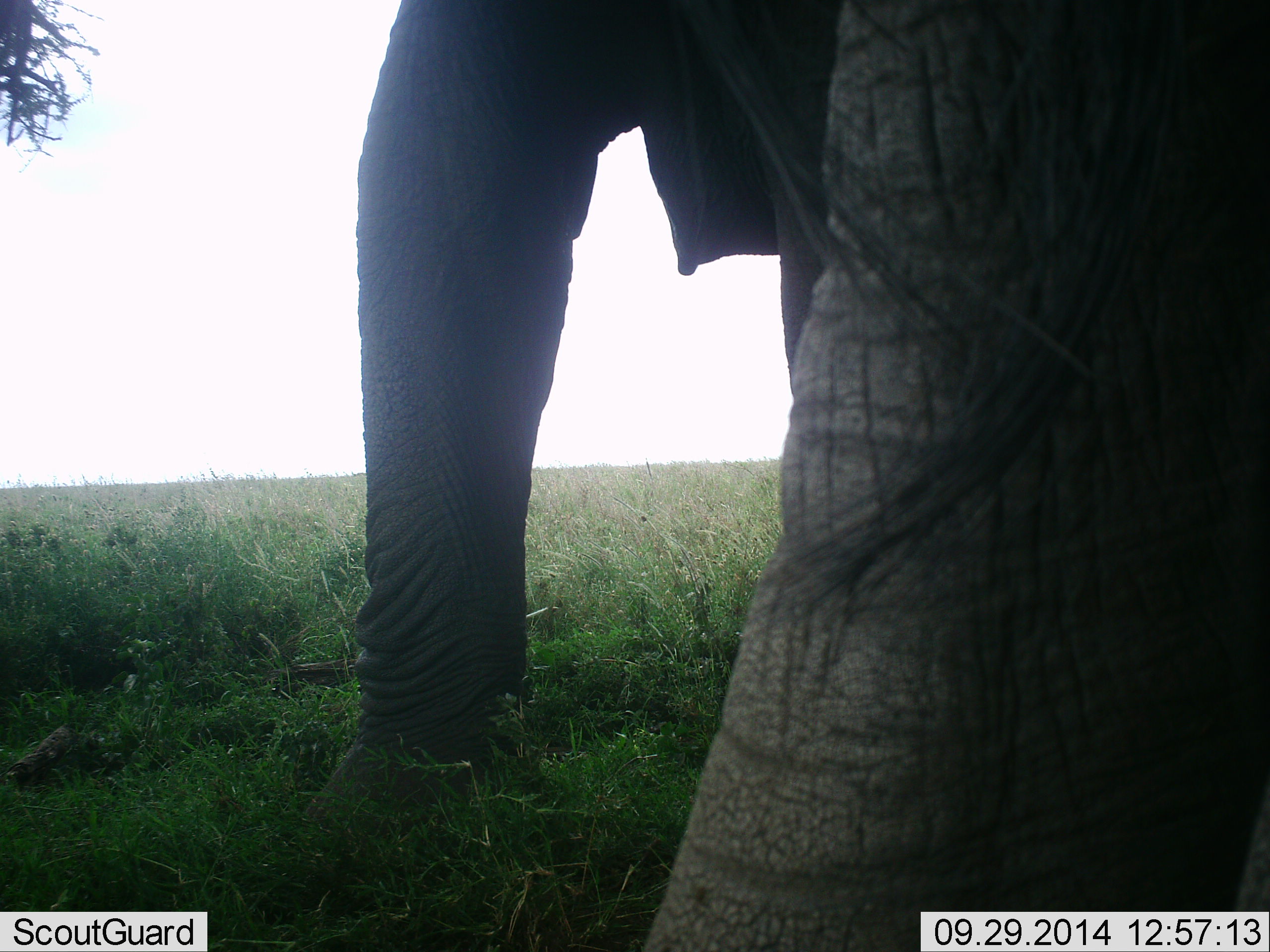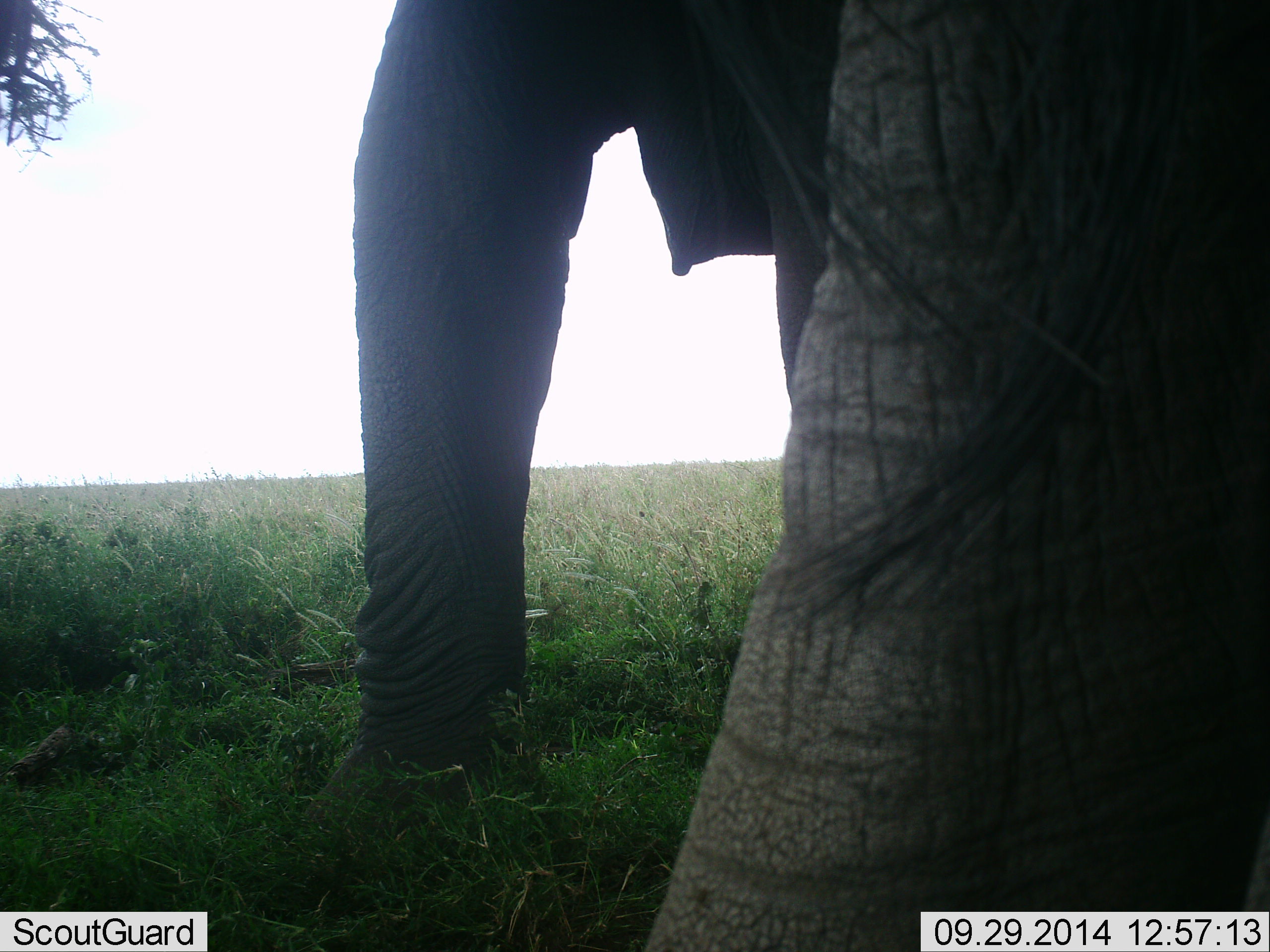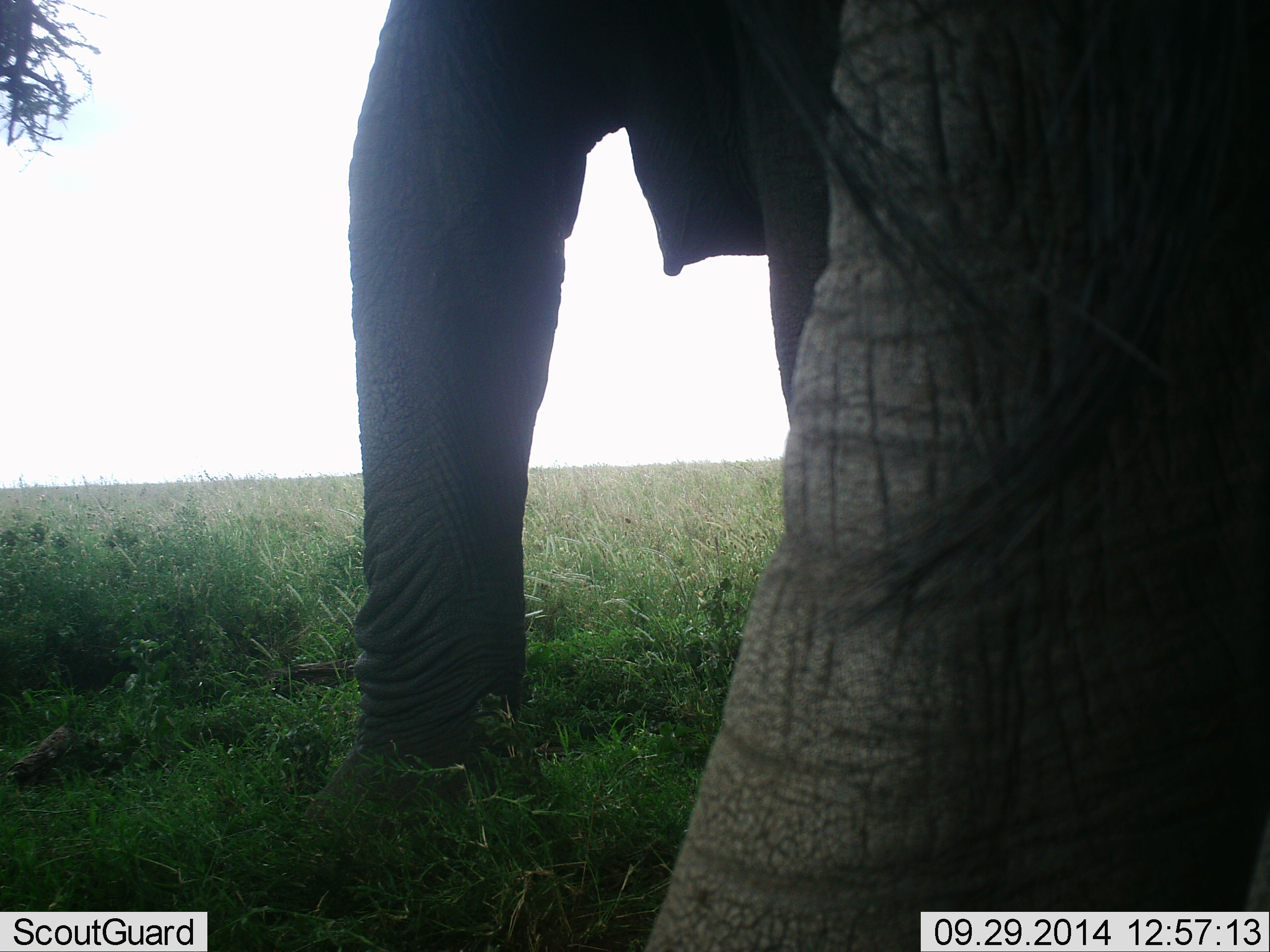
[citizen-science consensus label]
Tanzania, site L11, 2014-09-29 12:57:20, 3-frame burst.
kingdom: Animalia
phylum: Chordata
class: Mammalia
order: Proboscidea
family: Elephantidae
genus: Loxodonta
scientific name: Loxodonta africana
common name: african bush elephant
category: elephant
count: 1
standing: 80%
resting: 10%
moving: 0%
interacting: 0%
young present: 0%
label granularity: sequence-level